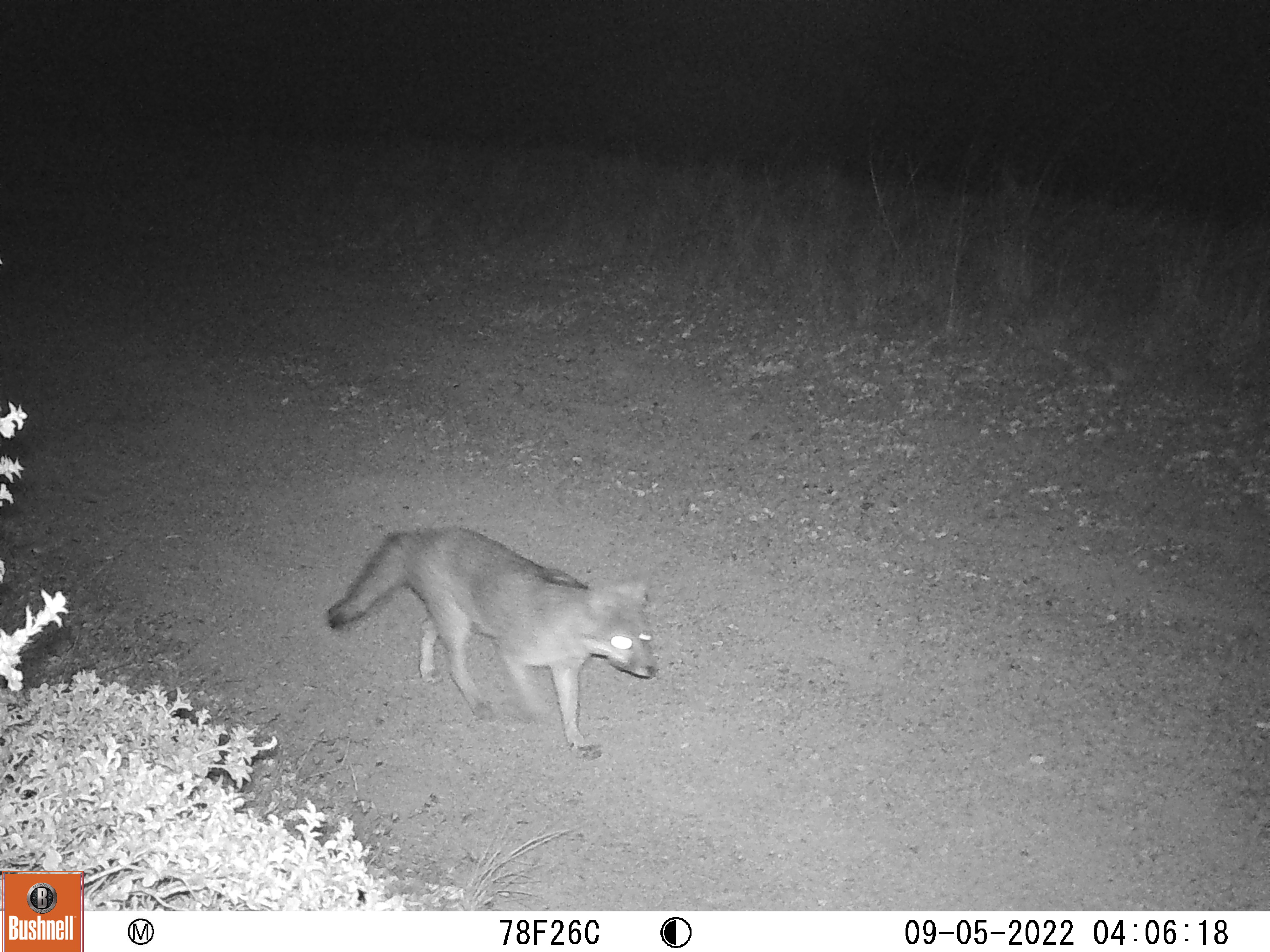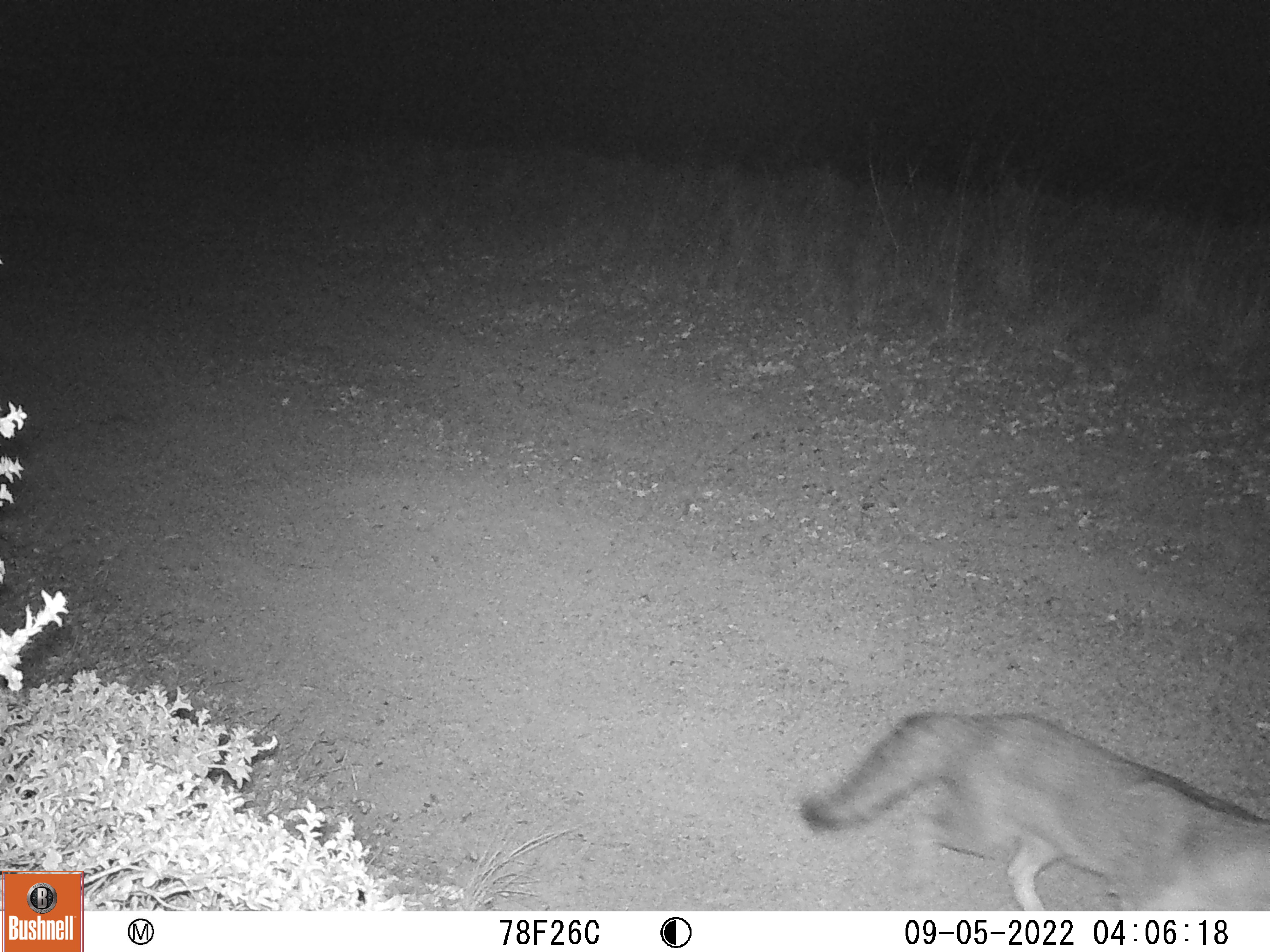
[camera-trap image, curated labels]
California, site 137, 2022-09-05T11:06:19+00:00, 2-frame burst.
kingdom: Animalia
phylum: Chordata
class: Mammalia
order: Carnivora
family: Canidae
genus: Urocyon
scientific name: Urocyon cinereoargenteus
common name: gray fox